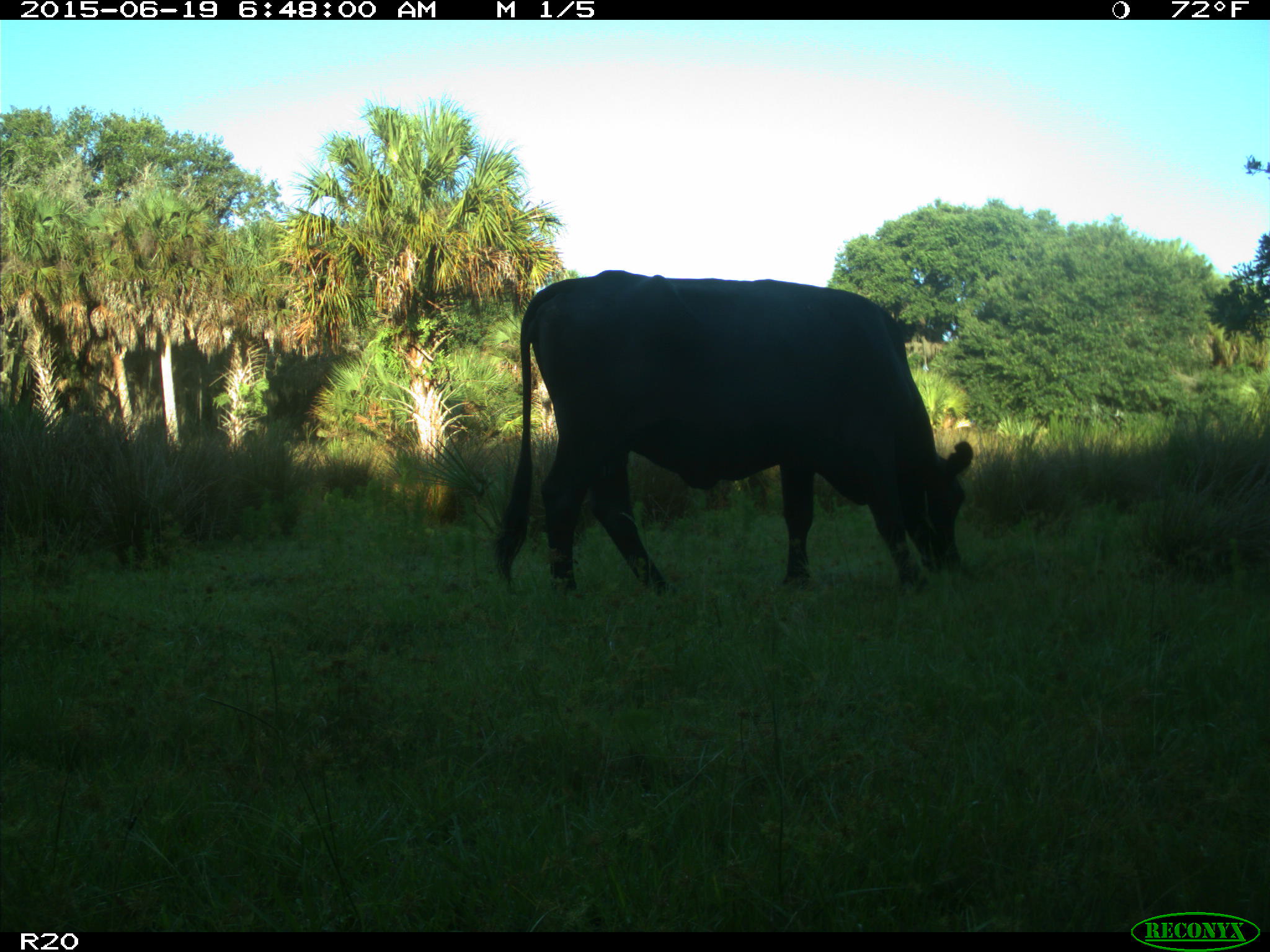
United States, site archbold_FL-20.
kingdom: Animalia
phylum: Chordata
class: Mammalia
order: Artiodactyla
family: Bovidae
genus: Bos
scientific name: Bos taurus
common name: domestic cow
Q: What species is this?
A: Bos taurus (domestic cow).